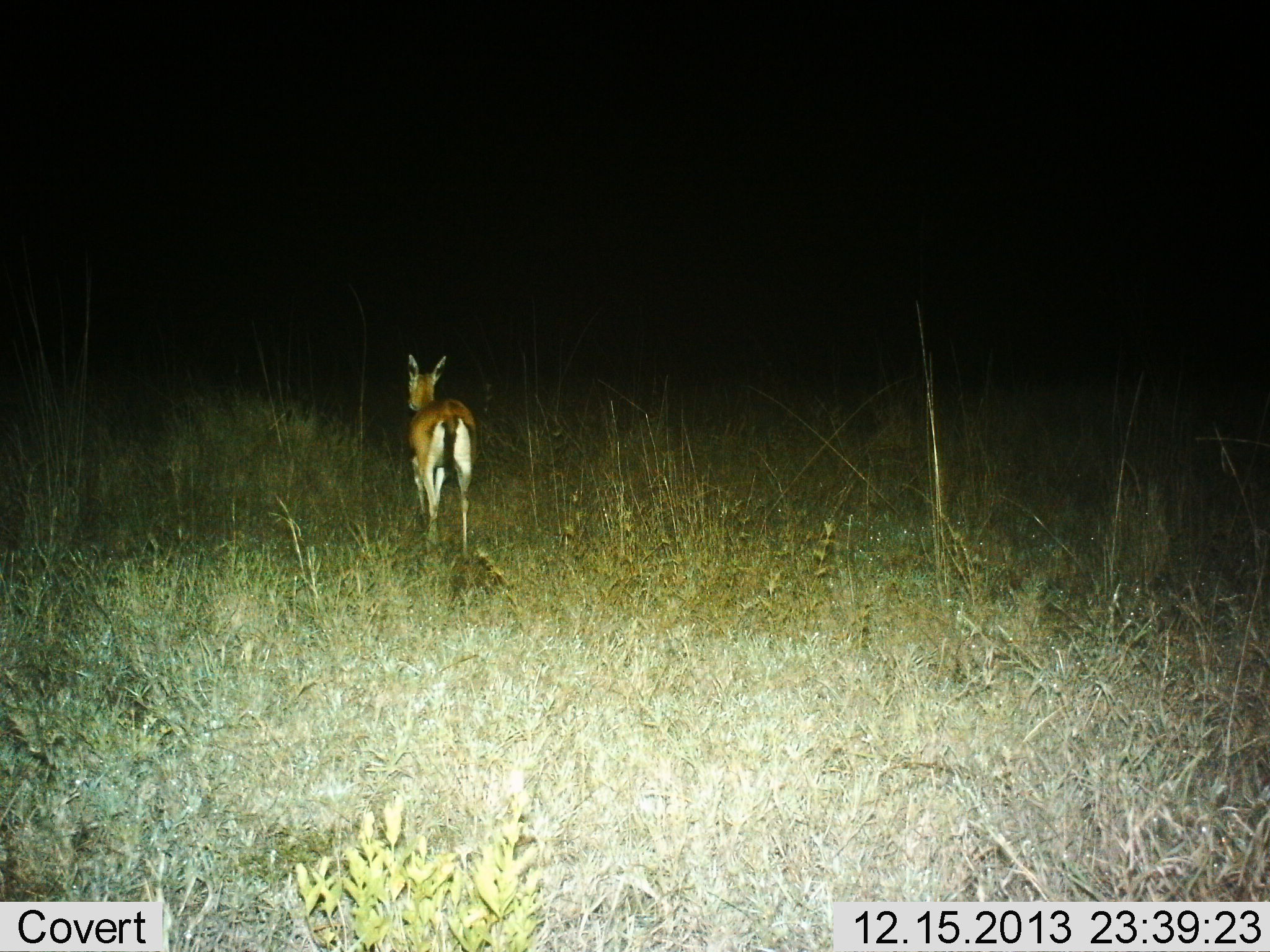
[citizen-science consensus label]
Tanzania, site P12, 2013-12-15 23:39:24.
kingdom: Animalia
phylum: Chordata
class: Mammalia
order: Artiodactyla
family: Bovidae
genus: Eudorcas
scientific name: Eudorcas thomsonii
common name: thomson's gazelle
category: gazellethomsons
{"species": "gazellethomsons (thomson's gazelle) (Eudorcas thomsonii)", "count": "1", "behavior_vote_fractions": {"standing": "50%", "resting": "0%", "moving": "50%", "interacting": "0%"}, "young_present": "0%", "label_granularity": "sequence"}